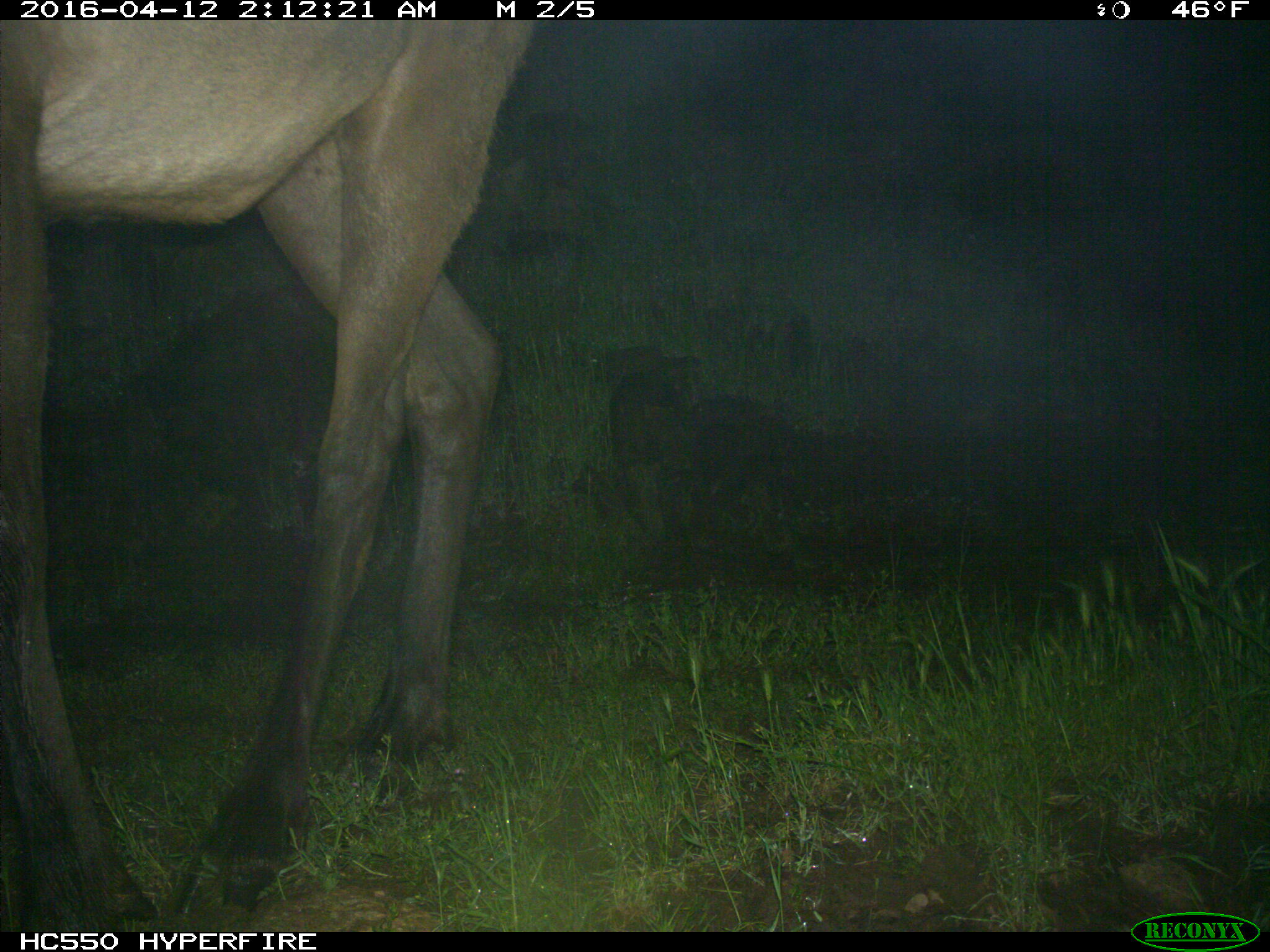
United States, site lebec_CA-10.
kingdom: Animalia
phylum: Chordata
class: Mammalia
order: Artiodactyla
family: Cervidae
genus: Cervus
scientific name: Cervus canadensis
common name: elk